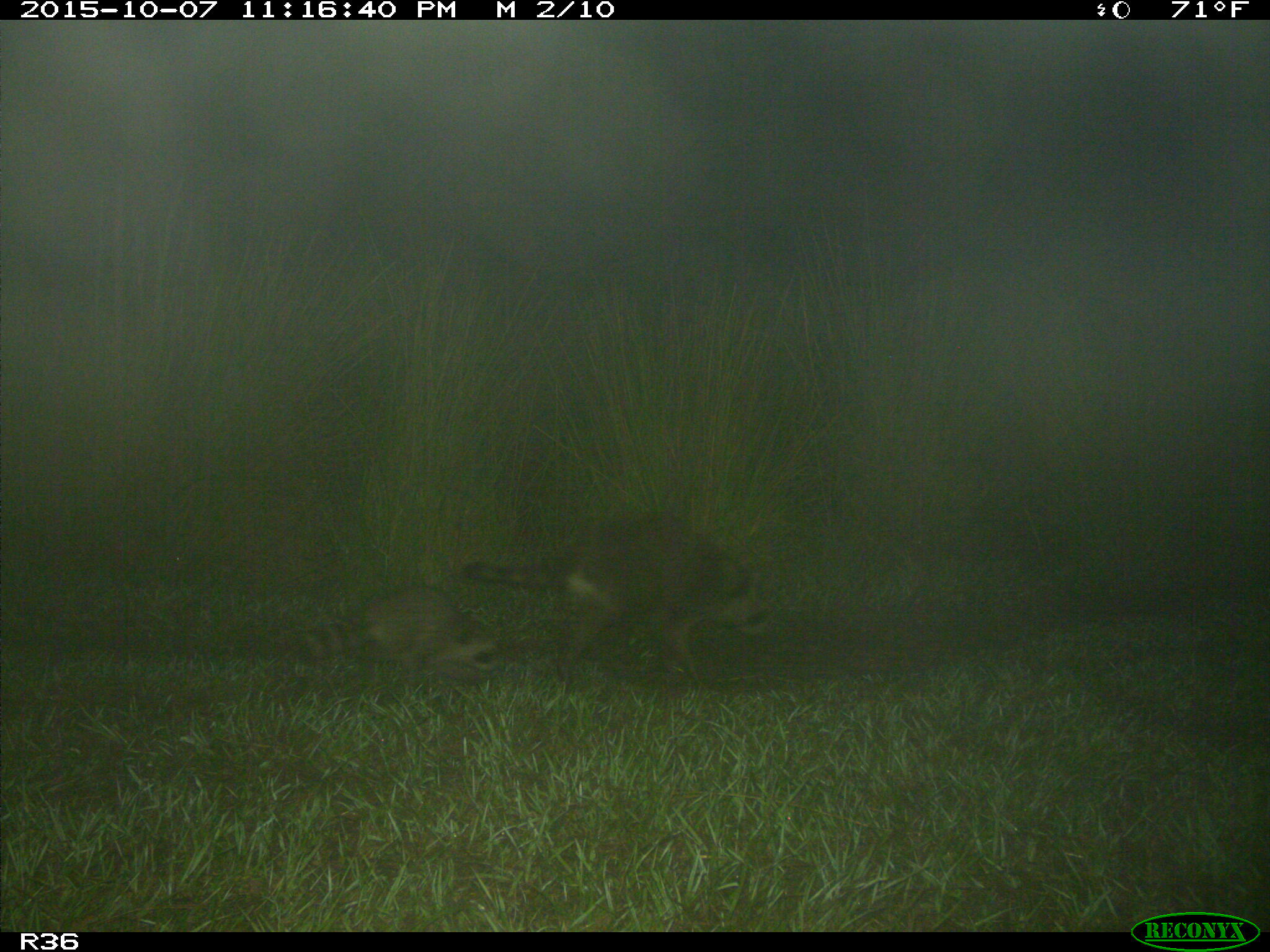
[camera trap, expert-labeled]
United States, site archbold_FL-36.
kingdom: Animalia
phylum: Chordata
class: Mammalia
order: Carnivora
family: Procyonidae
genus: Procyon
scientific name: Procyon lotor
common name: common raccoon